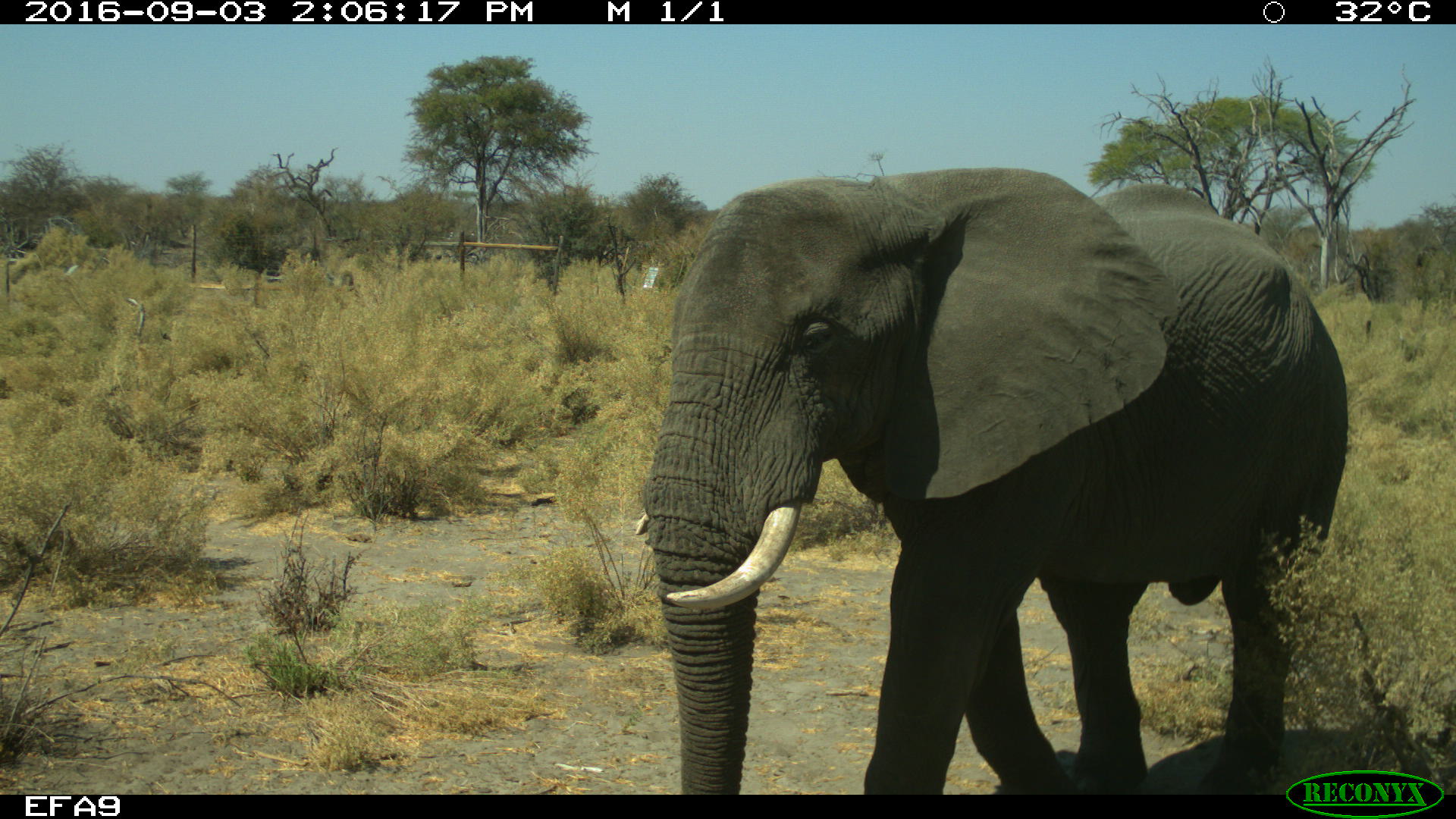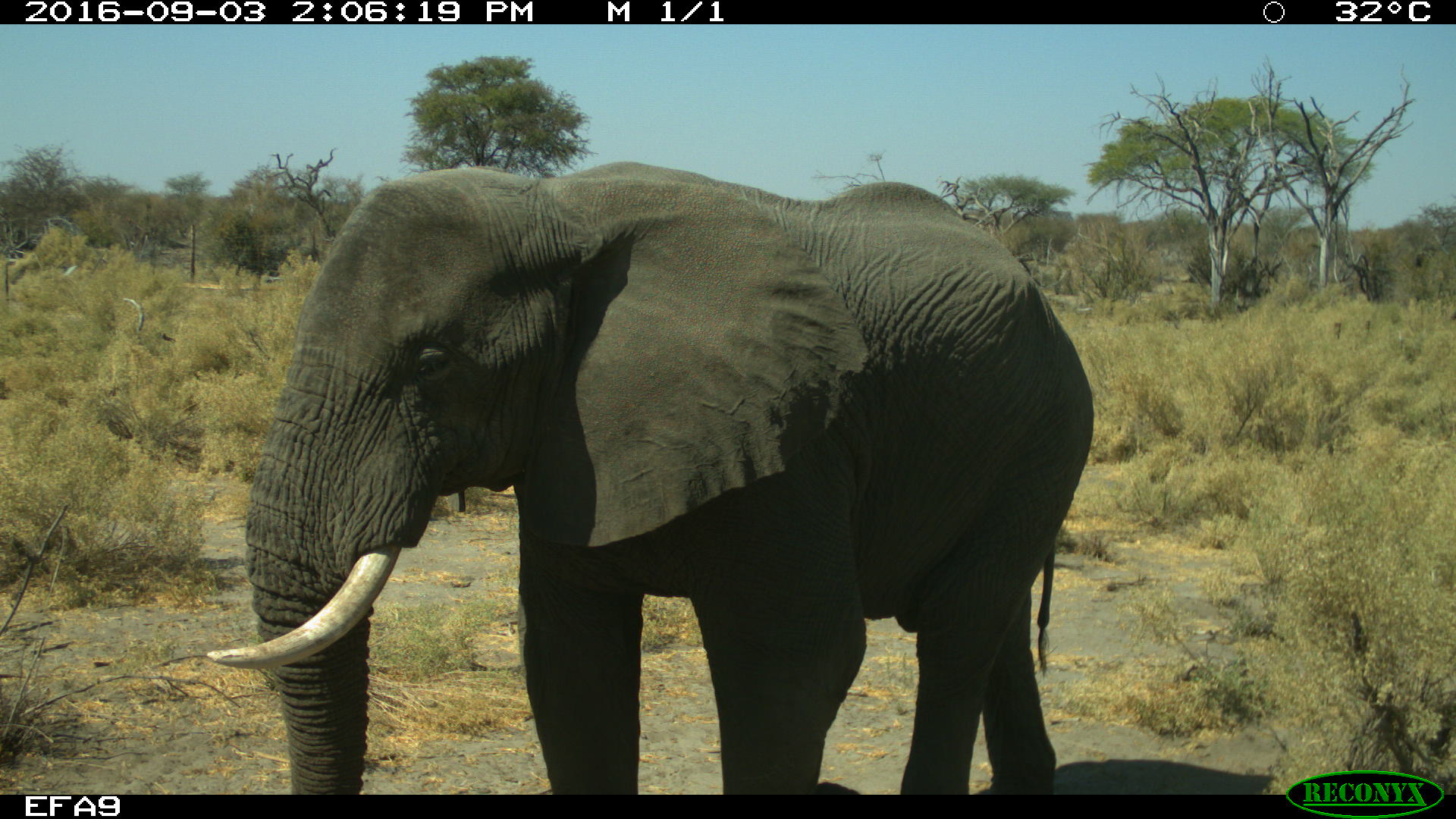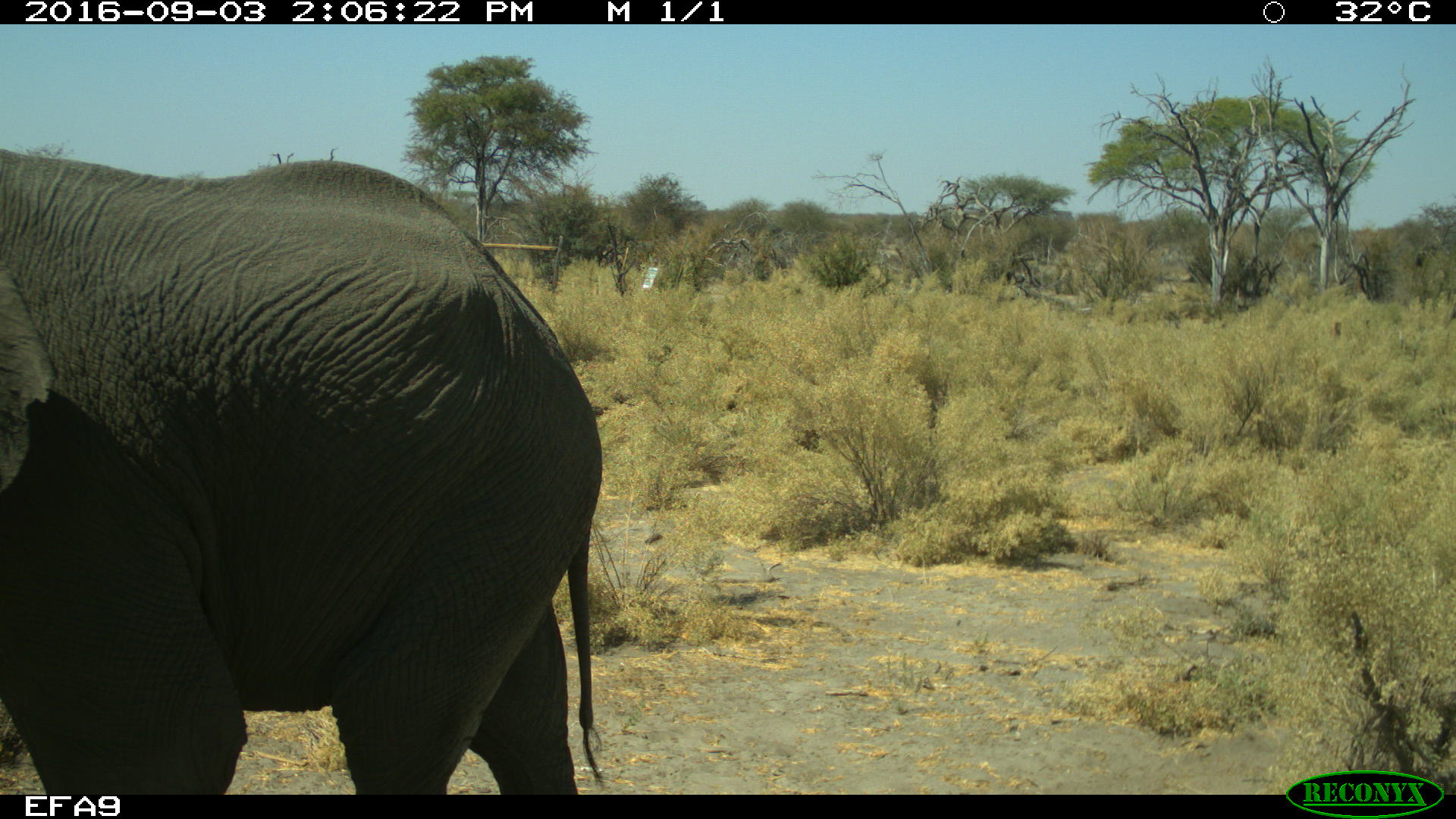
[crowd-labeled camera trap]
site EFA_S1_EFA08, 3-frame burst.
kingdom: Animalia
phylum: Chordata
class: Mammalia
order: Proboscidea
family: Elephantidae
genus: Loxodonta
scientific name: Loxodonta africana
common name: african bush elephant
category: elephant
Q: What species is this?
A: Elephant (african bush elephant) (Loxodonta africana).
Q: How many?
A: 1.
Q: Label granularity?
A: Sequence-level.